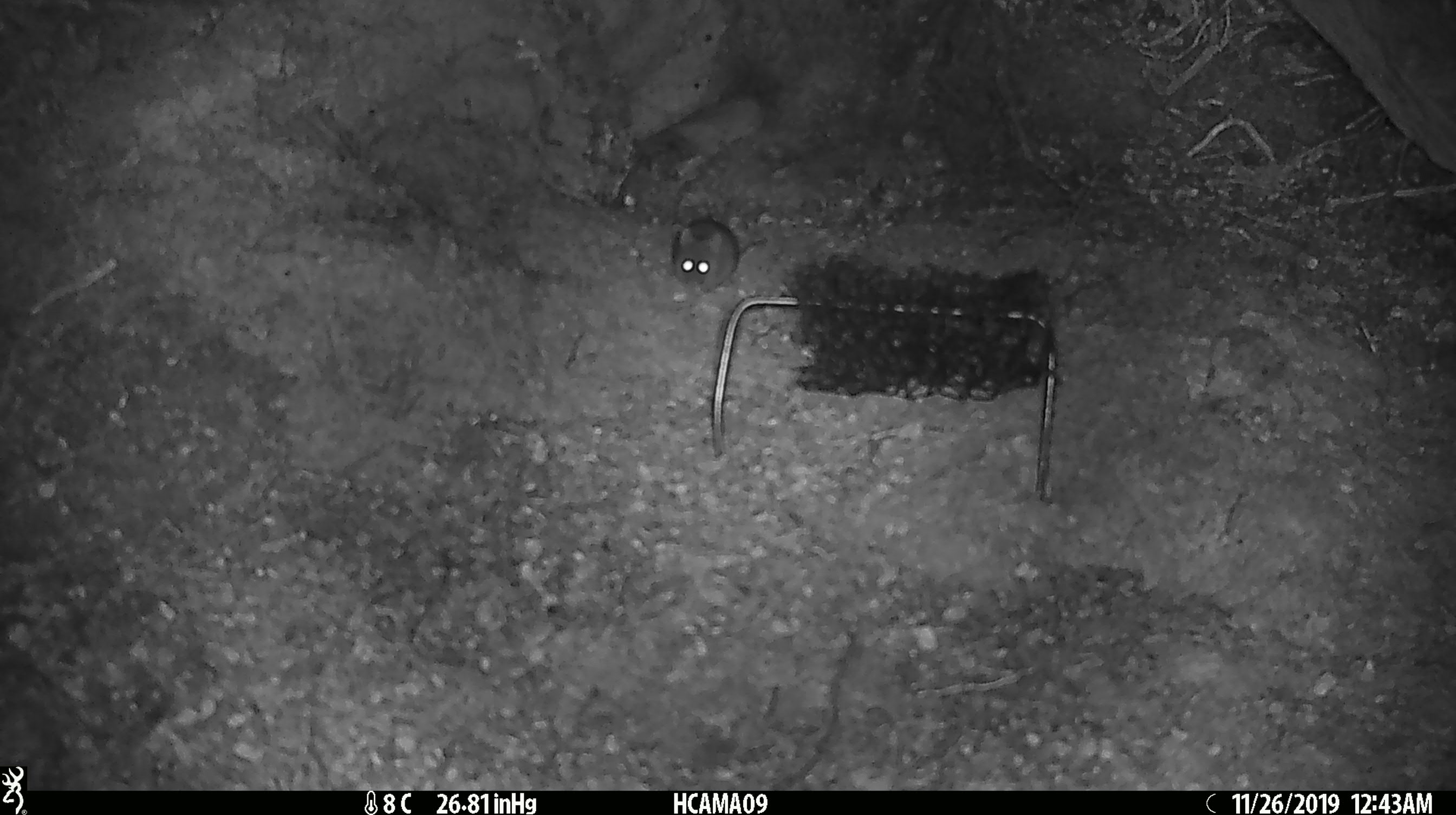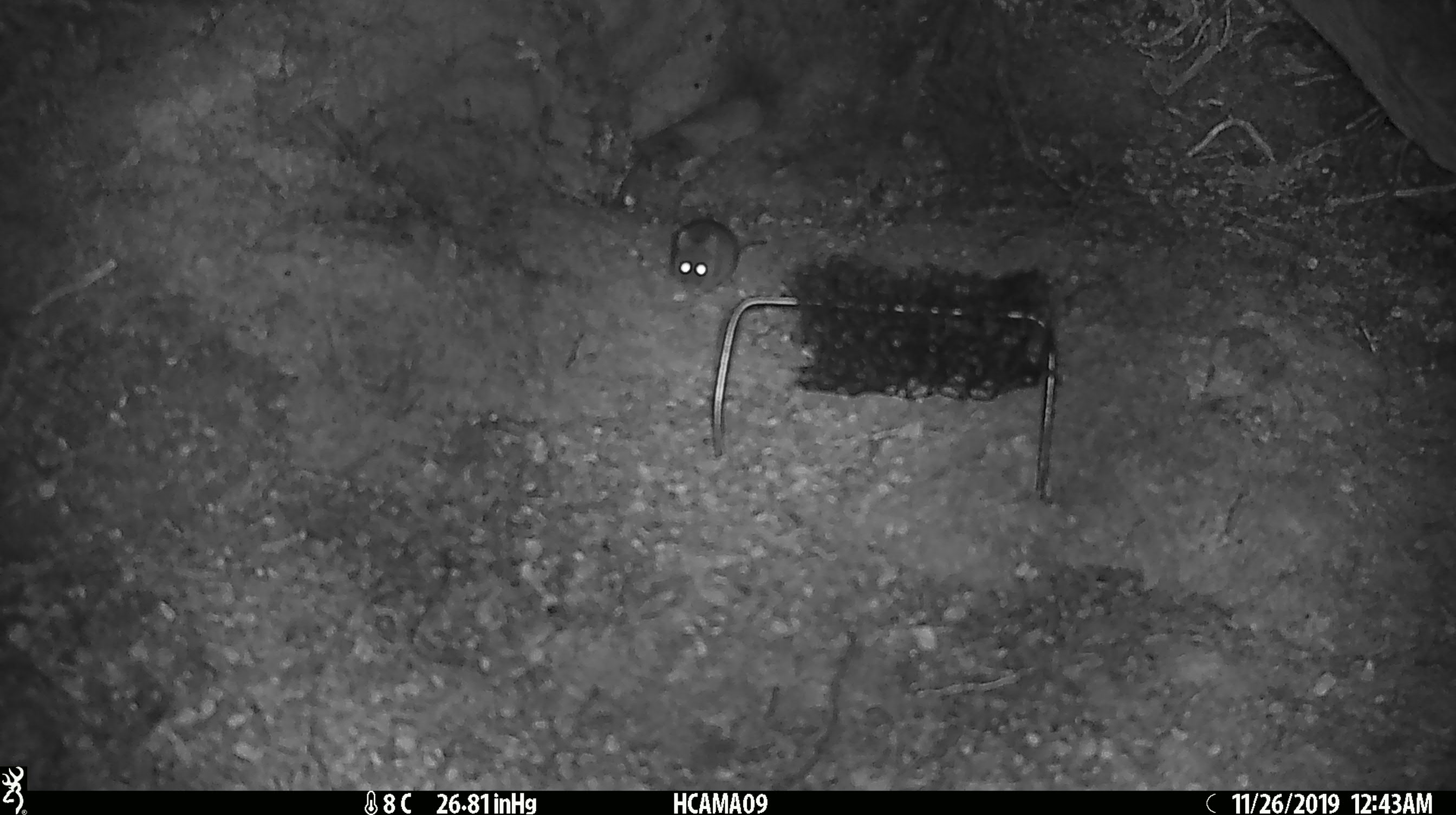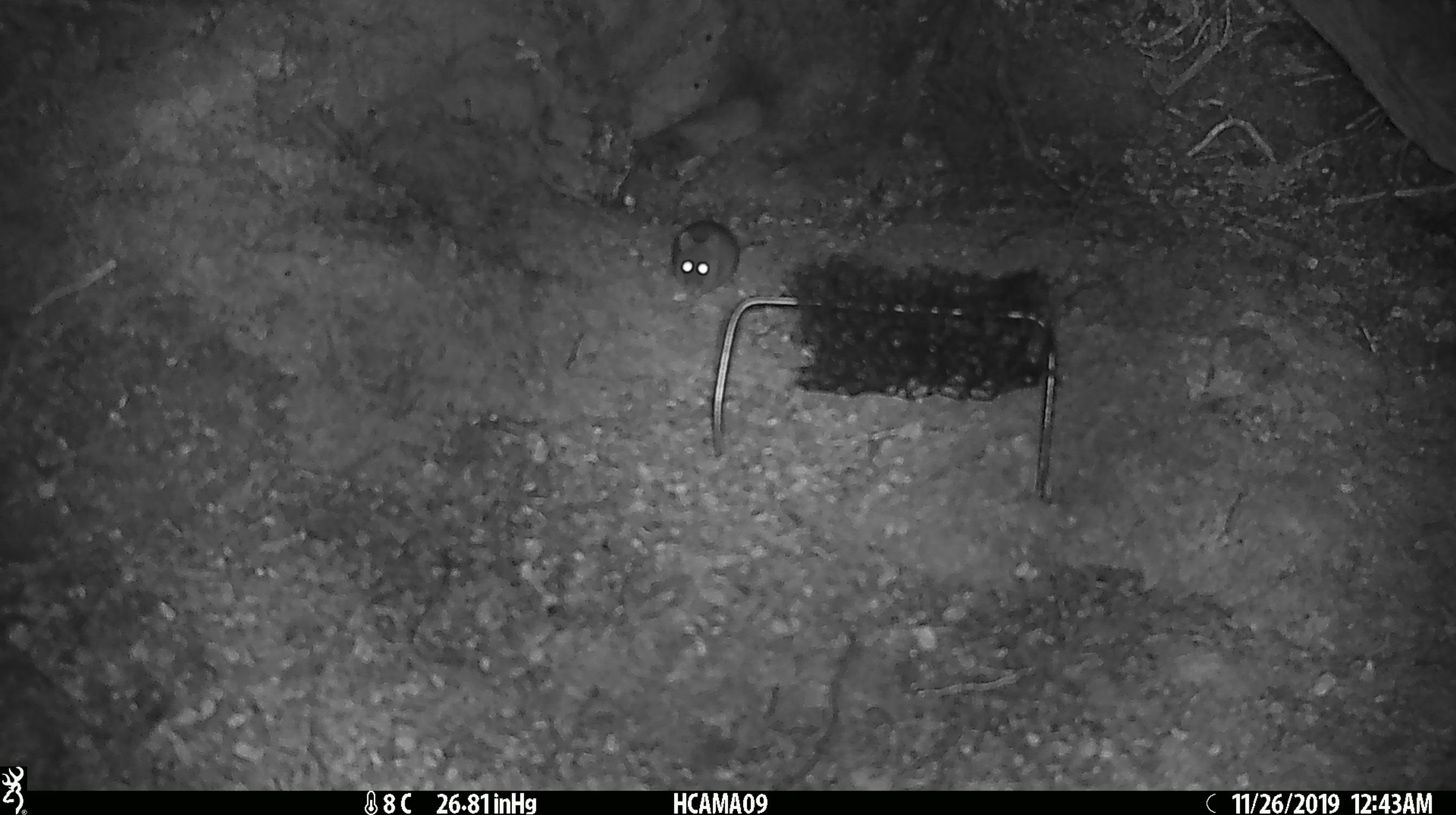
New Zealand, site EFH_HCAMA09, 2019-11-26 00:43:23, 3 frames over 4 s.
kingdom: Animalia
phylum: Chordata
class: Mammalia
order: Rodentia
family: Muridae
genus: Mus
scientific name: Mus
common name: mouse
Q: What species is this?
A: Mouse (Mus).